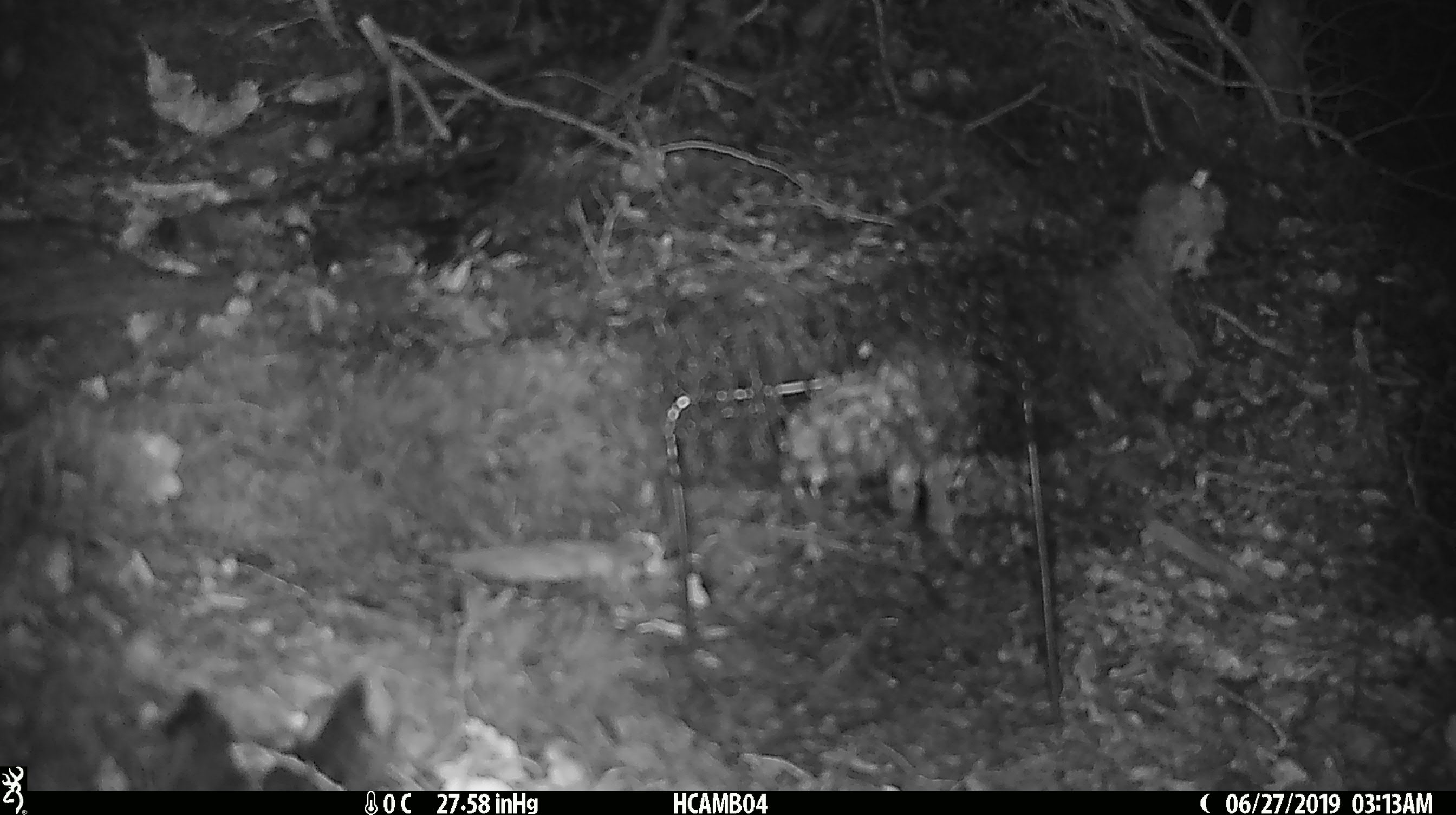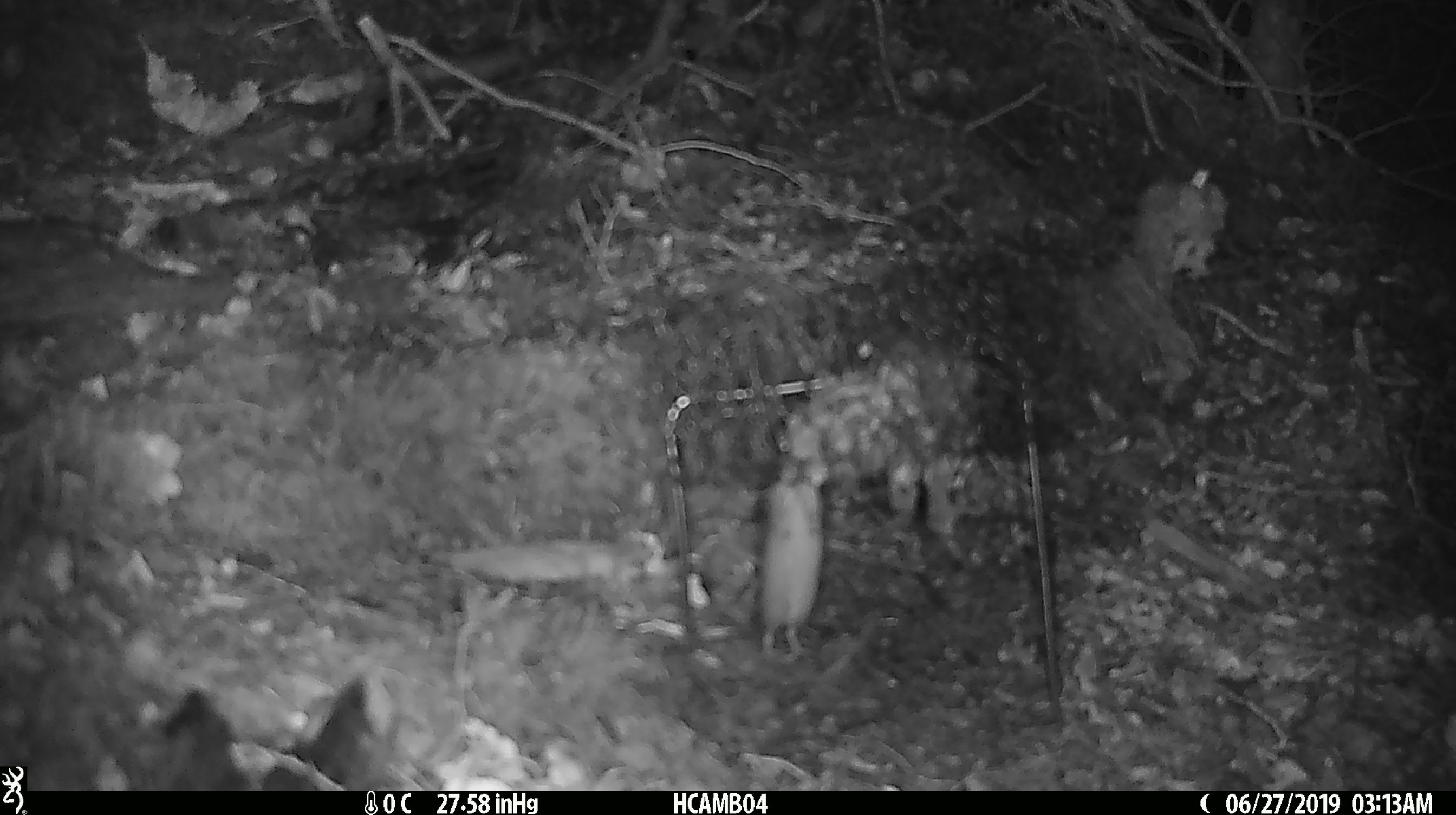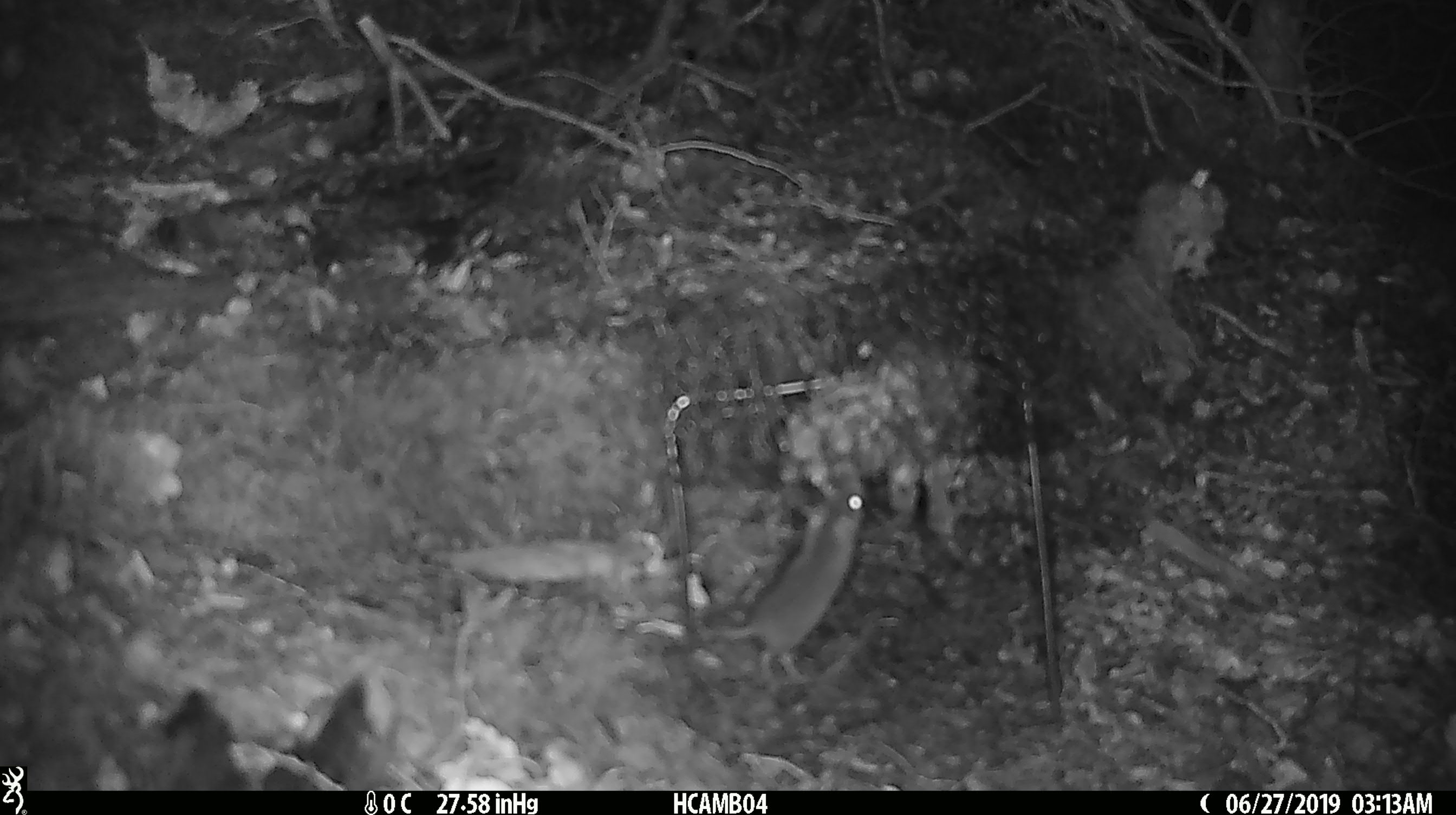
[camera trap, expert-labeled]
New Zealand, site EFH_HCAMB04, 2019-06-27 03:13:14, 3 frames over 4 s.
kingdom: Animalia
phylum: Chordata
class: Mammalia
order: Rodentia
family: Muridae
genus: Mus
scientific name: Mus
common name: mouse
Mouse (Mus).